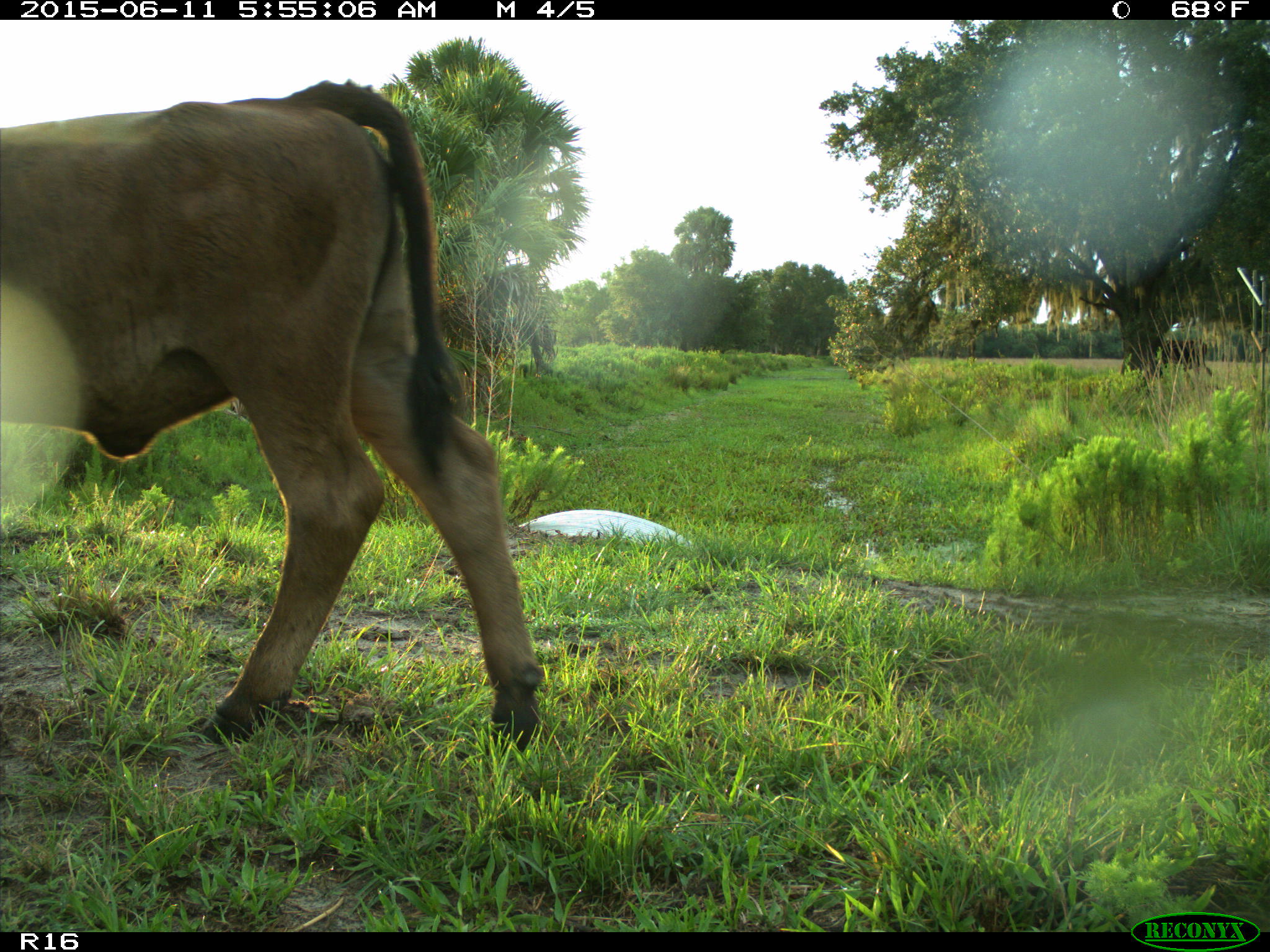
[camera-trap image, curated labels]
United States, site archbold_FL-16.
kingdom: Animalia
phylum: Chordata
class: Mammalia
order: Artiodactyla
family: Bovidae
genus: Bos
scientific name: Bos taurus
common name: domestic cow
Bos taurus (domestic cow).